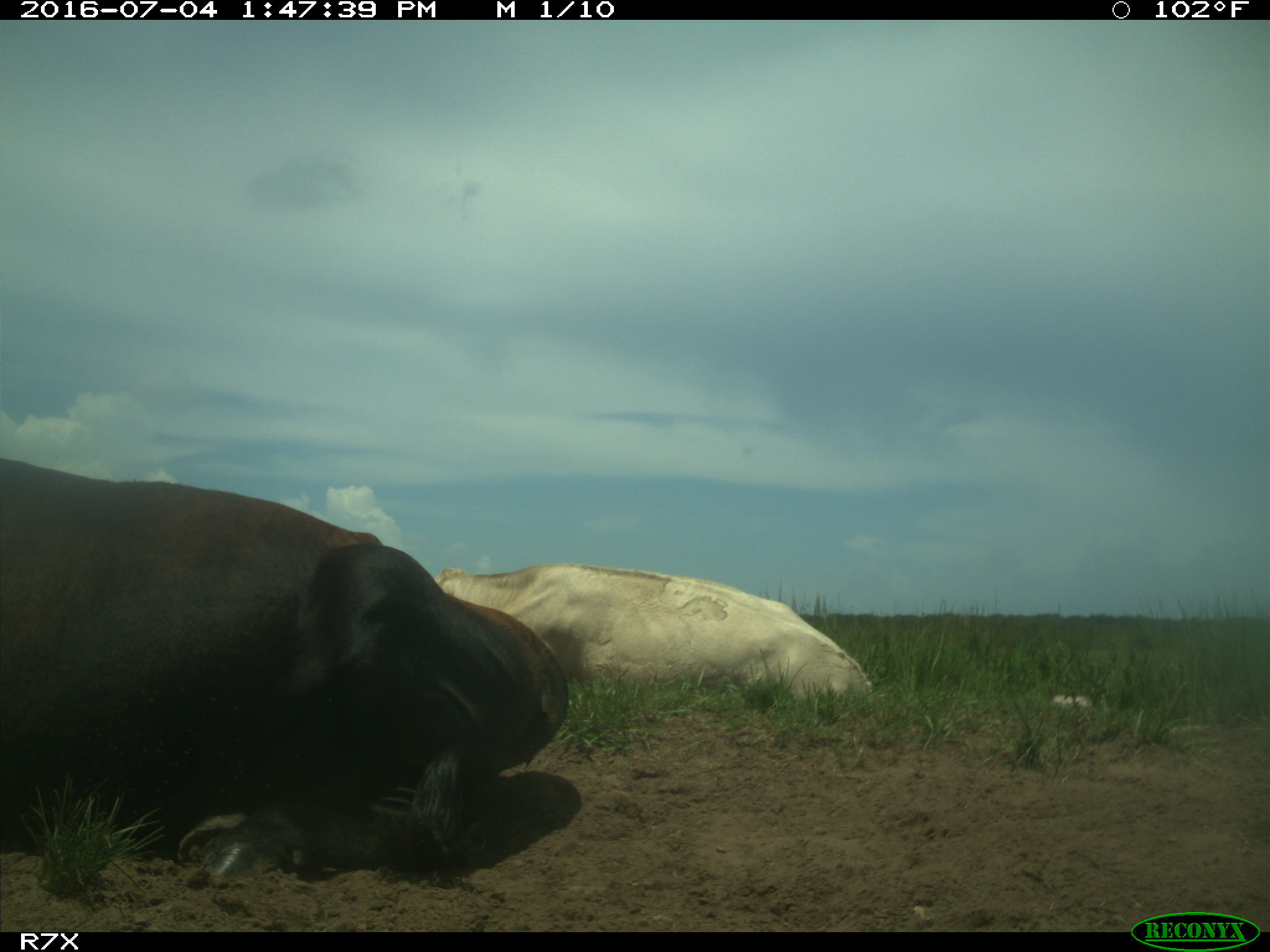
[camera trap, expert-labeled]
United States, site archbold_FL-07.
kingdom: Animalia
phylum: Chordata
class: Mammalia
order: Artiodactyla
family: Bovidae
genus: Bos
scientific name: Bos taurus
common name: domestic cow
Bos taurus (domestic cow).